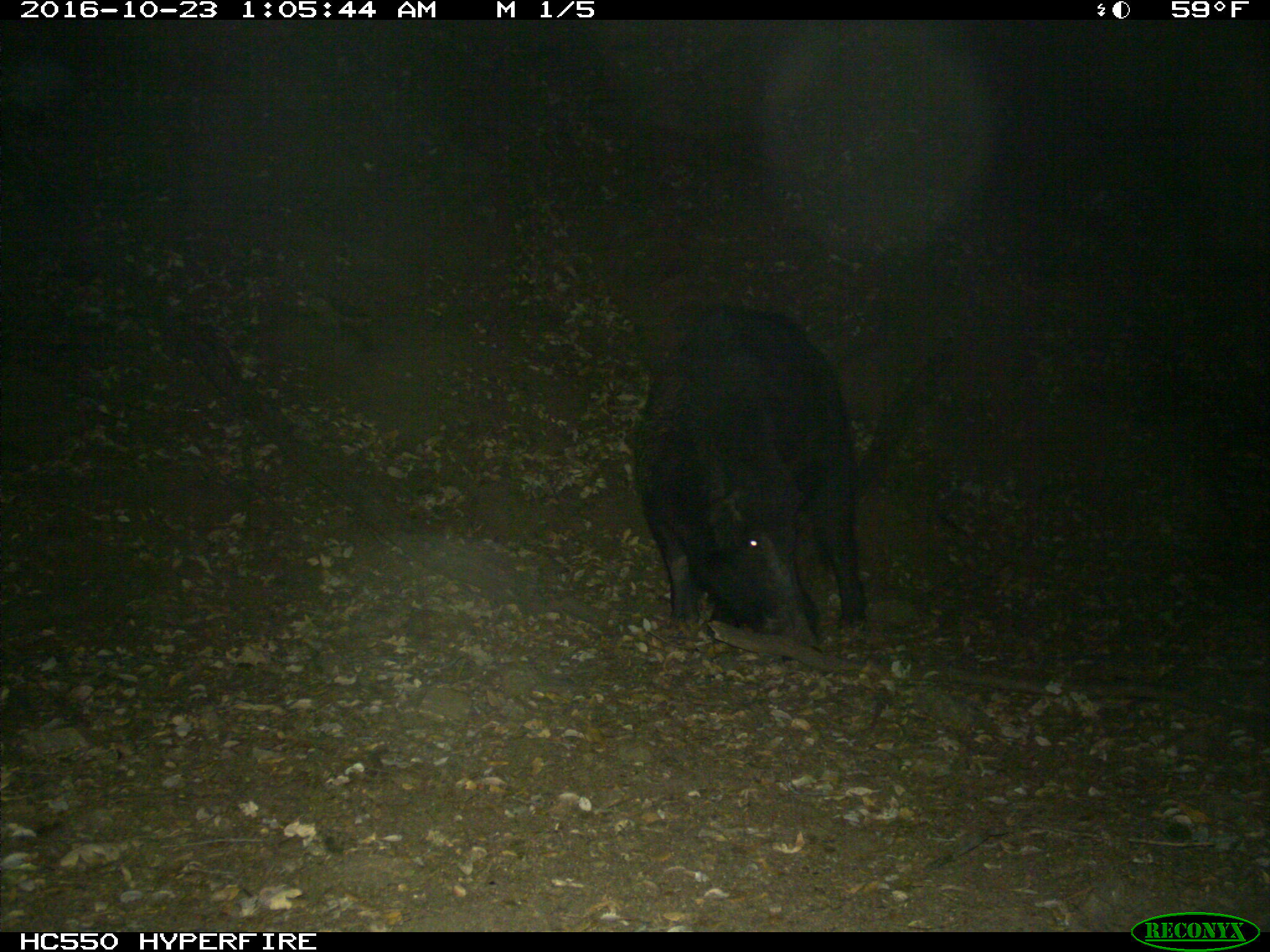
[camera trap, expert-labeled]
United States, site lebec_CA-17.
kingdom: Animalia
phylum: Chordata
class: Mammalia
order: Artiodactyla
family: Suidae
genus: Sus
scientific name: Sus scrofa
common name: wild boar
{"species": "Sus scrofa (wild boar)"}